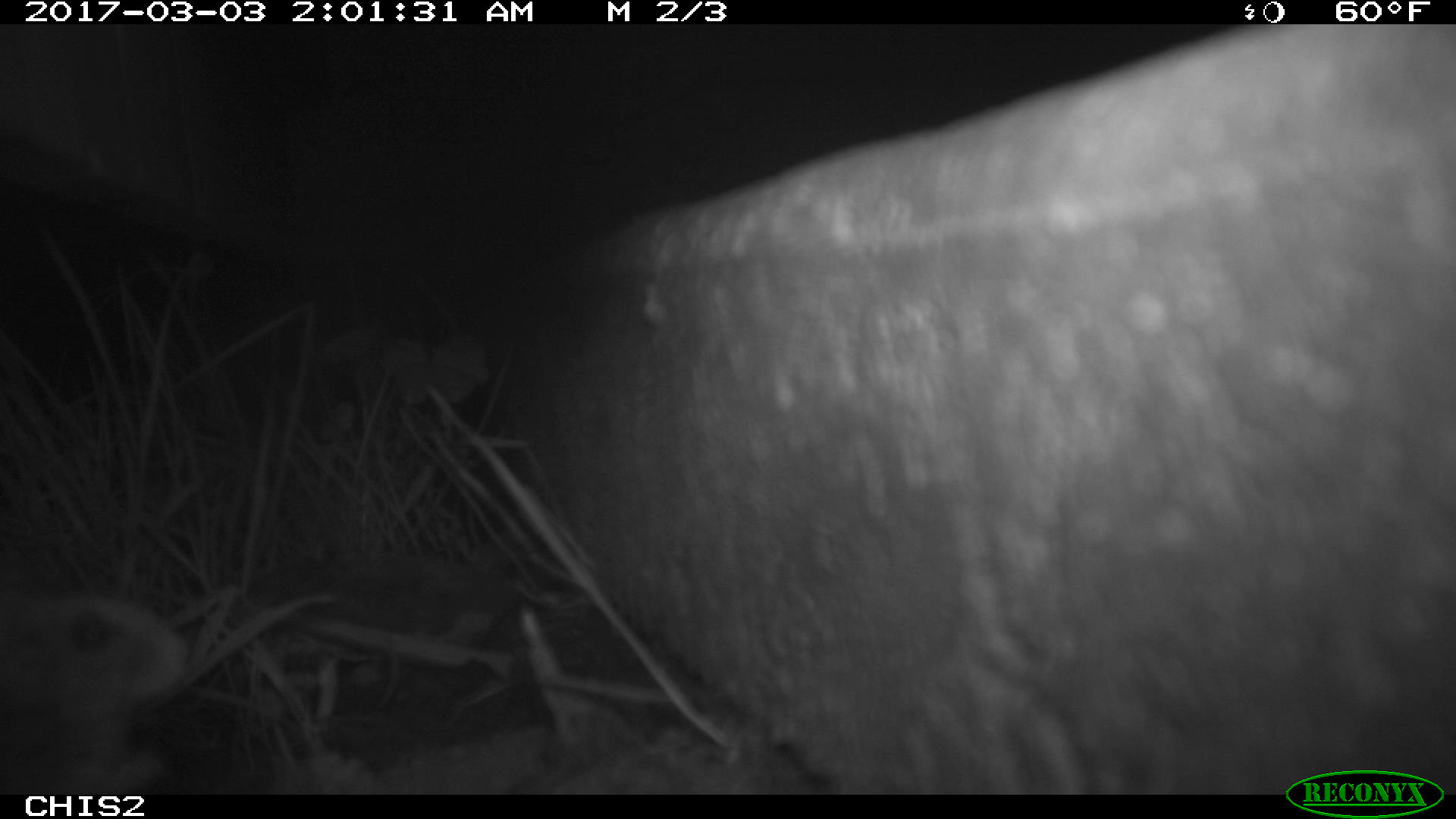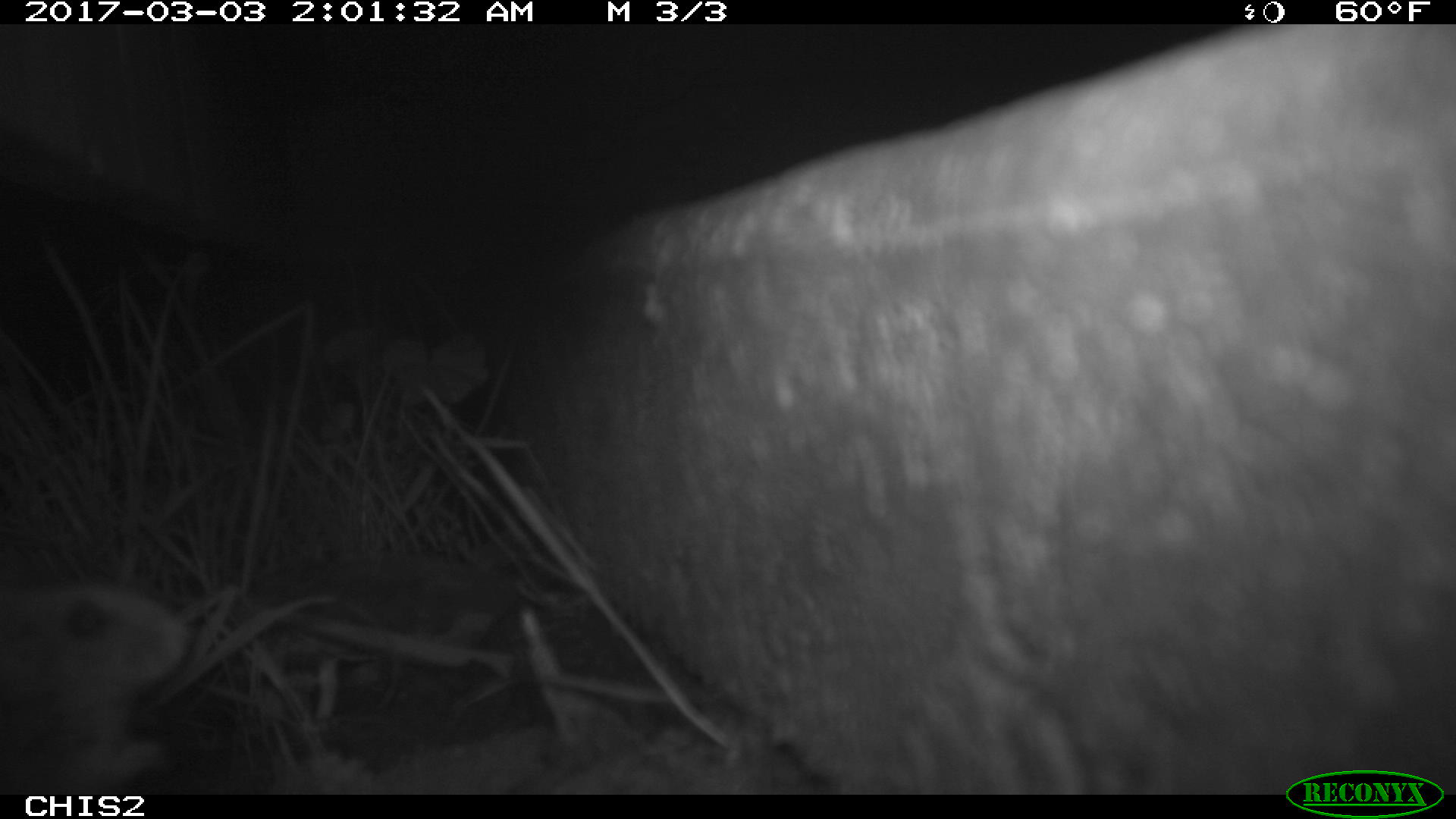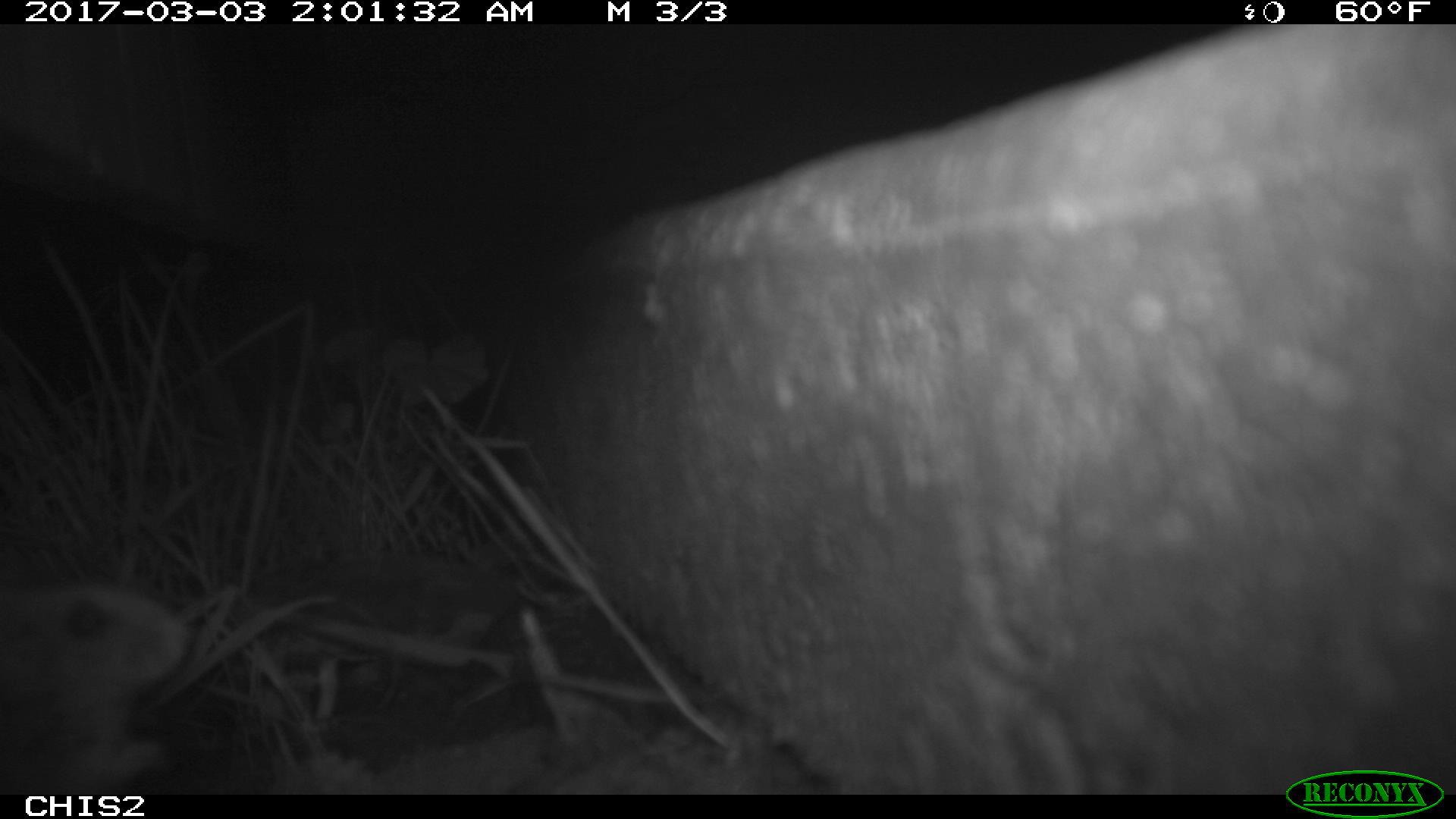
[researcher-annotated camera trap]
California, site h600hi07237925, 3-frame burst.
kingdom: Animalia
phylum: Chordata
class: Mammalia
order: Rodentia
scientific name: Rodentia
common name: rodent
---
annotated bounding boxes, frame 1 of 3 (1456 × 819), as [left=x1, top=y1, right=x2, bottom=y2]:
rodent: [left=0, top=588, right=192, bottom=795]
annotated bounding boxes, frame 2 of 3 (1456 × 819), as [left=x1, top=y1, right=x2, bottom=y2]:
rodent: [left=0, top=585, right=190, bottom=794]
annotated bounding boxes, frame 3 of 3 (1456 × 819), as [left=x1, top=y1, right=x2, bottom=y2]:
rodent: [left=0, top=588, right=187, bottom=792]